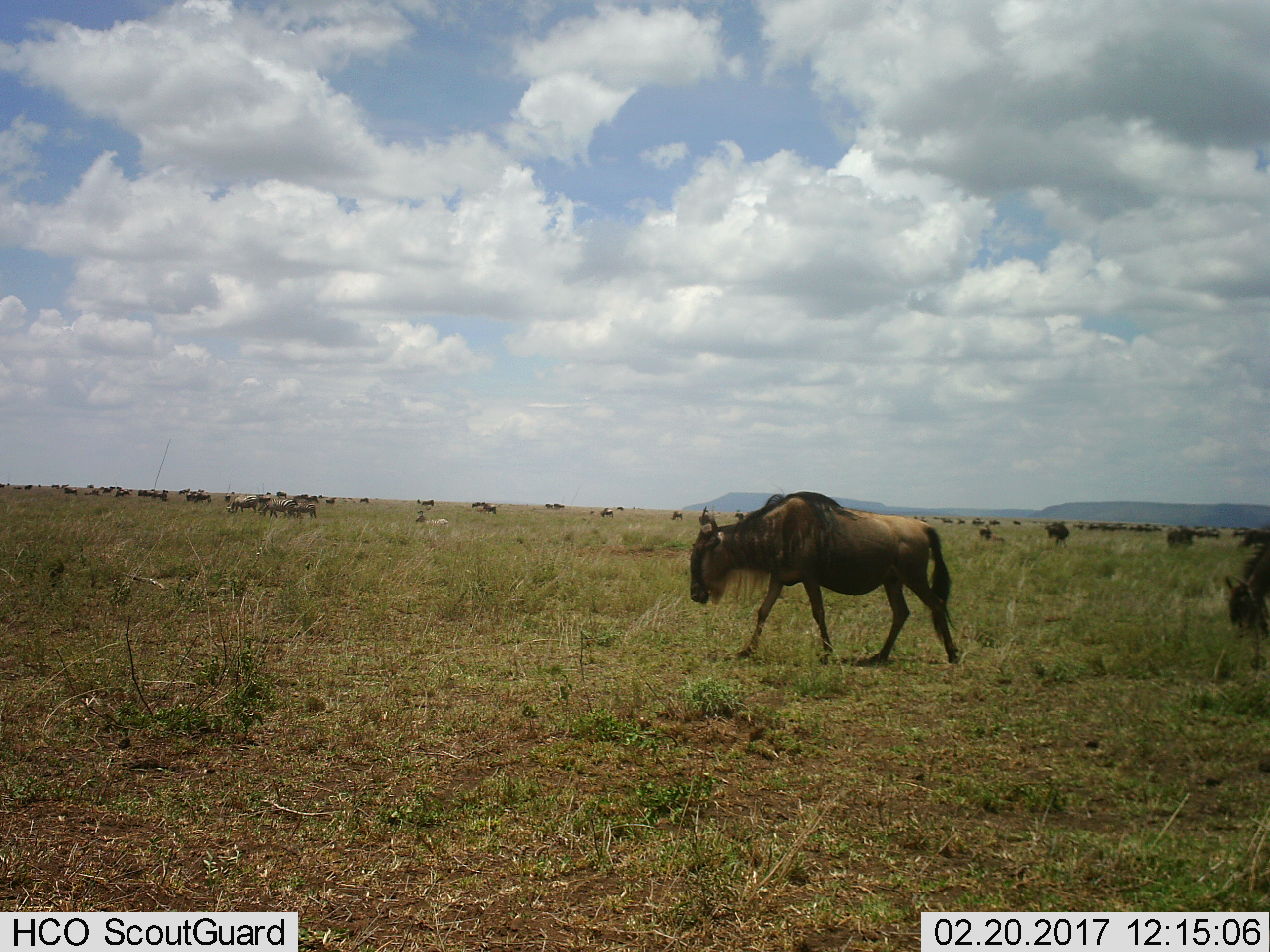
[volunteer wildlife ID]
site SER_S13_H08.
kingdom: Animalia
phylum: Chordata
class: Mammalia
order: Artiodactyla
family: Bovidae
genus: Connochaetes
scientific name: Connochaetes taurinus taurinus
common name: blue wildebeest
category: wildebeestblue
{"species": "wildebeestblue (blue wildebeest) (Connochaetes taurinus taurinus)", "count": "11-50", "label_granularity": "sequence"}